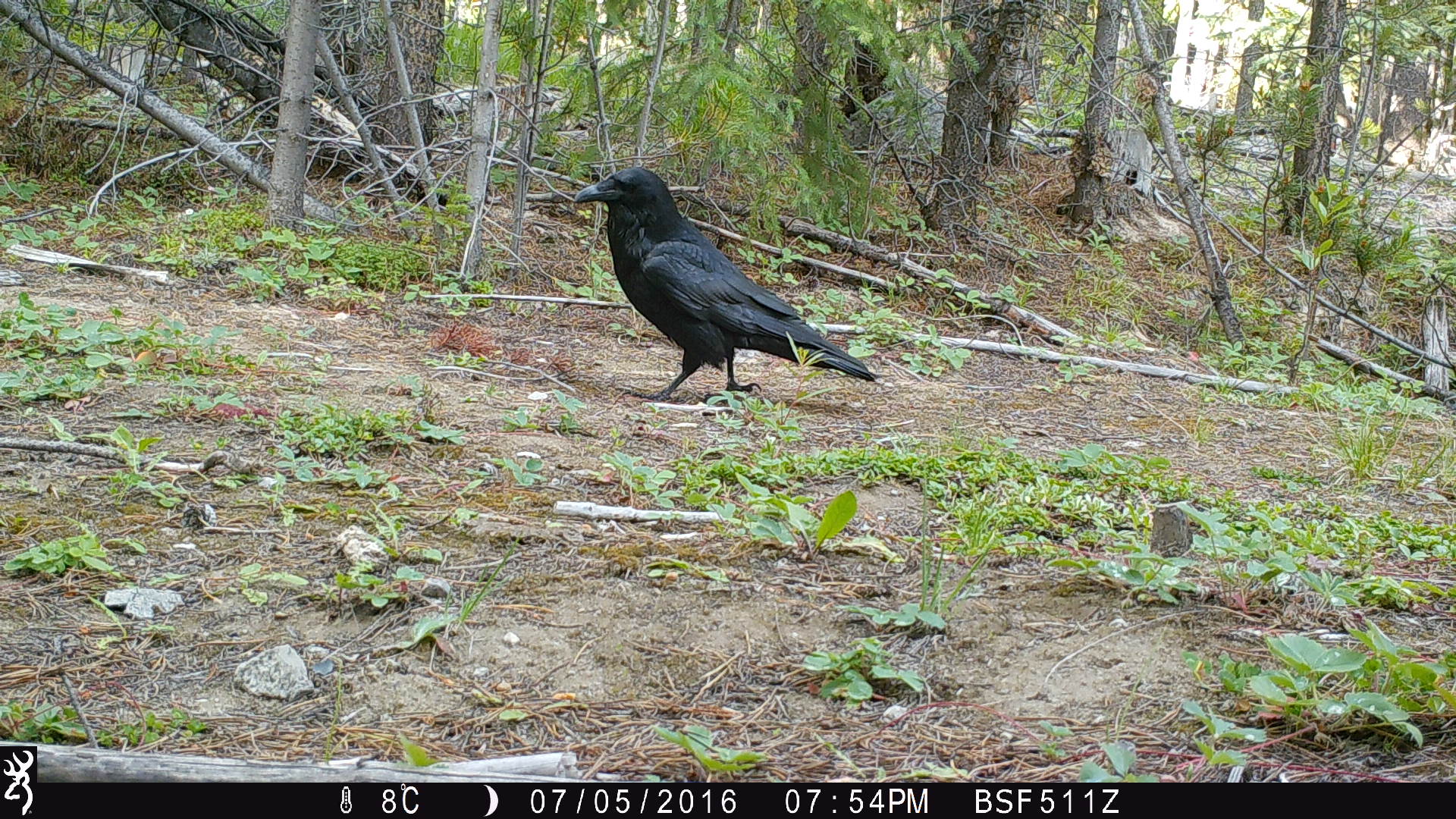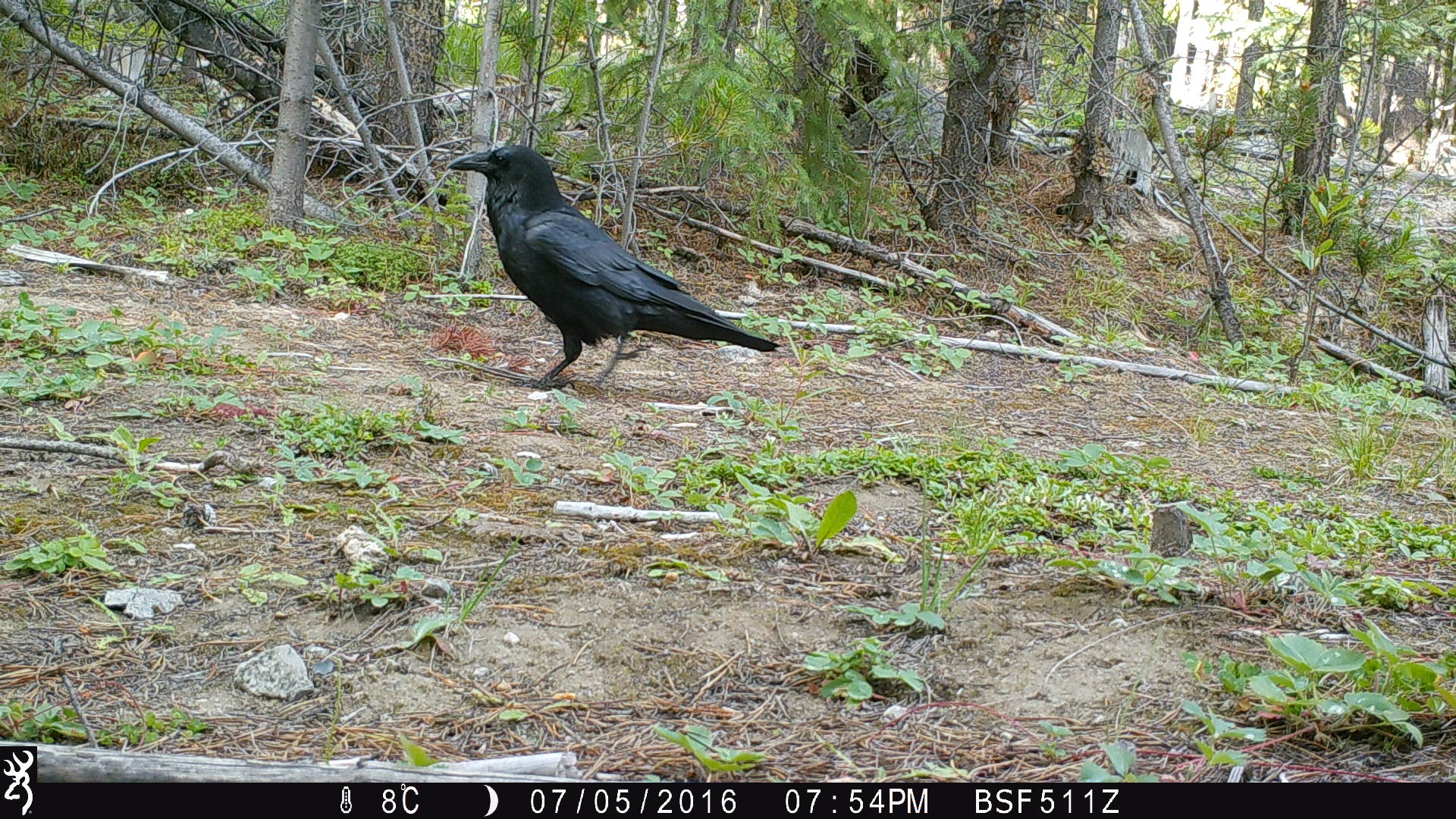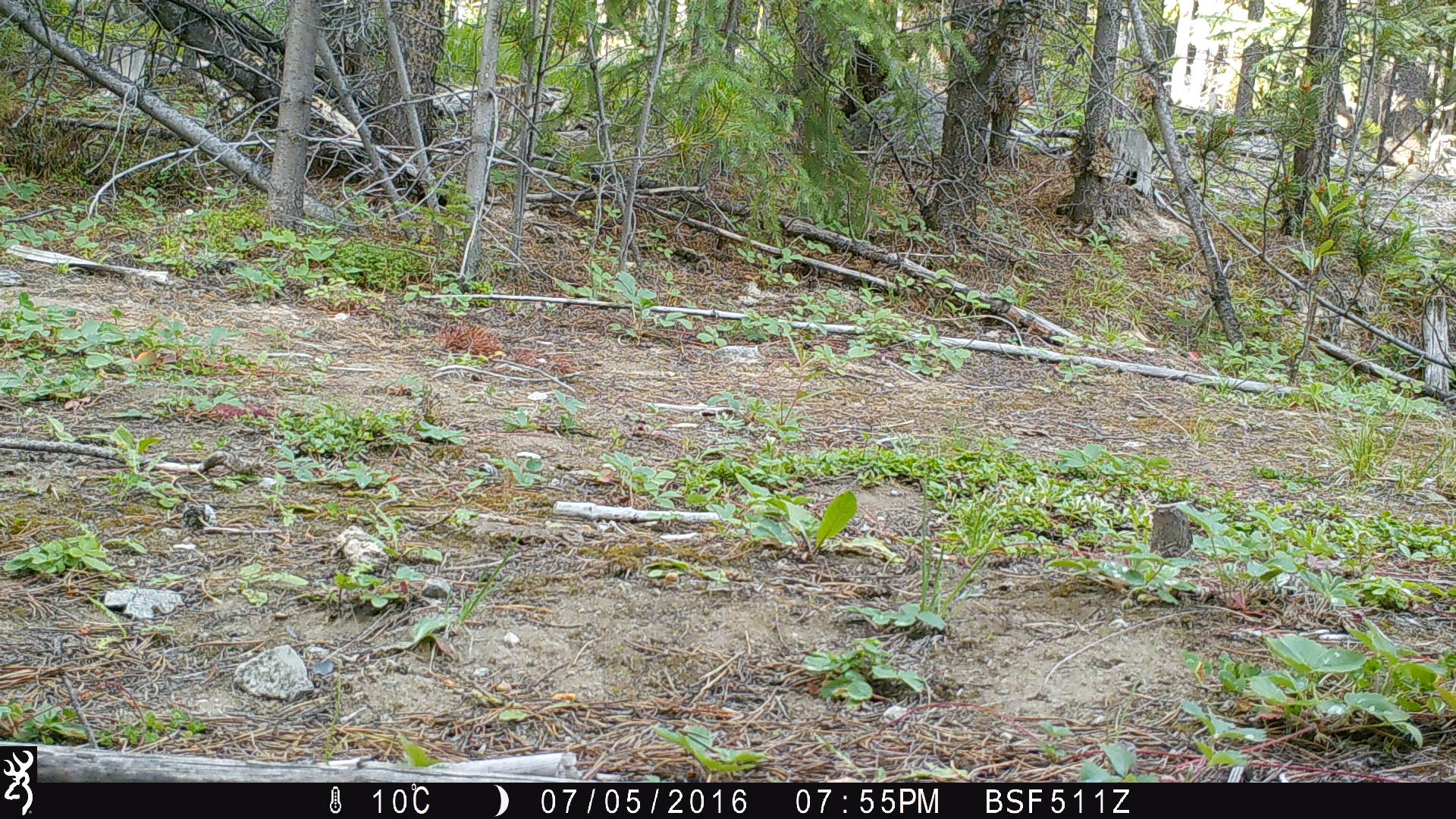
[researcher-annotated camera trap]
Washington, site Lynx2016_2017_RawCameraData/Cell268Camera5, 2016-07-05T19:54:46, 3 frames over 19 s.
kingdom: Animalia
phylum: Chordata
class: Aves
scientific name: Aves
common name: birds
Aves (birds). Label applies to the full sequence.